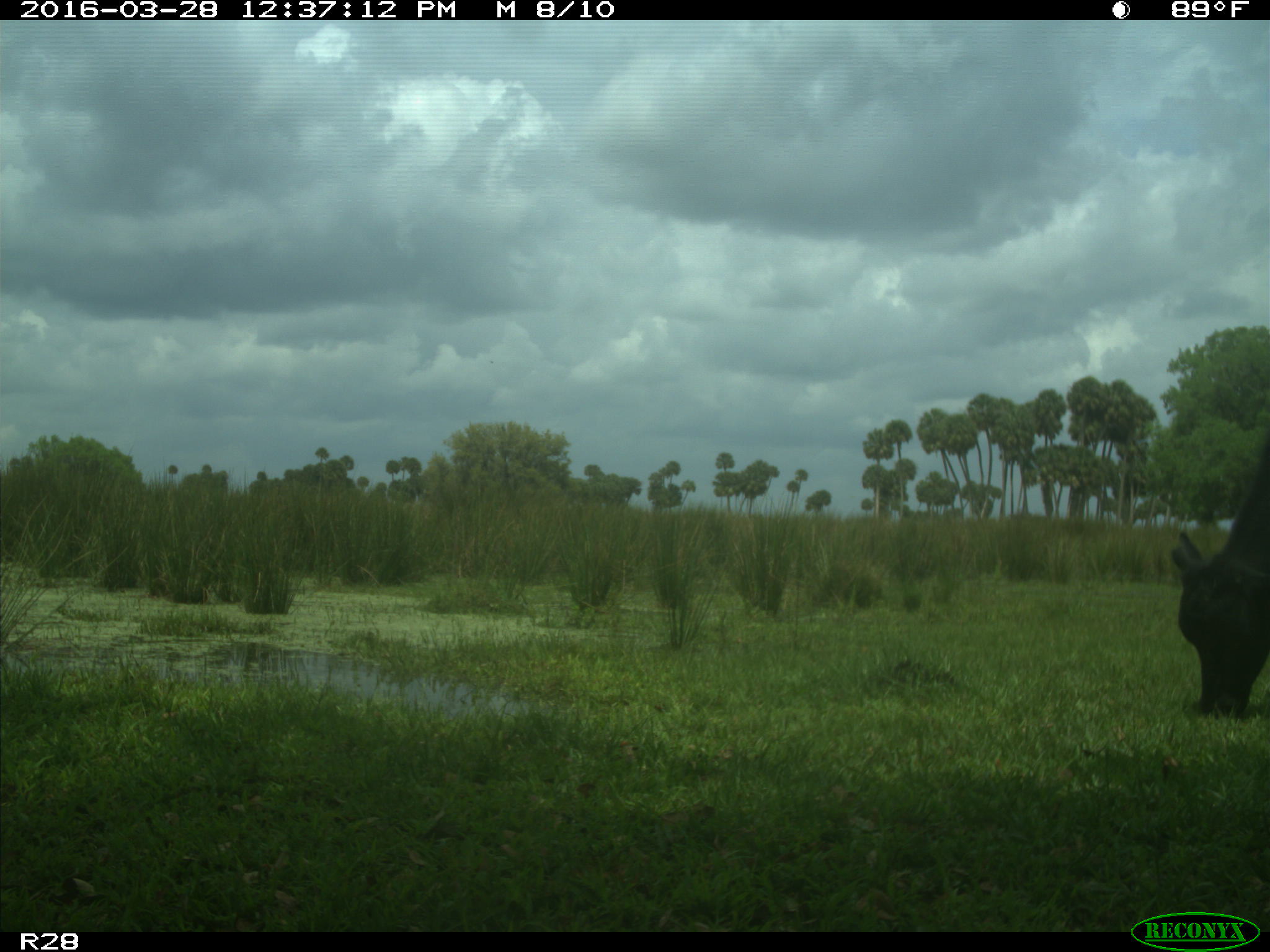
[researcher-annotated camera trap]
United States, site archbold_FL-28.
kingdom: Animalia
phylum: Chordata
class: Mammalia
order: Artiodactyla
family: Bovidae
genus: Bos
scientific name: Bos taurus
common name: domestic cow